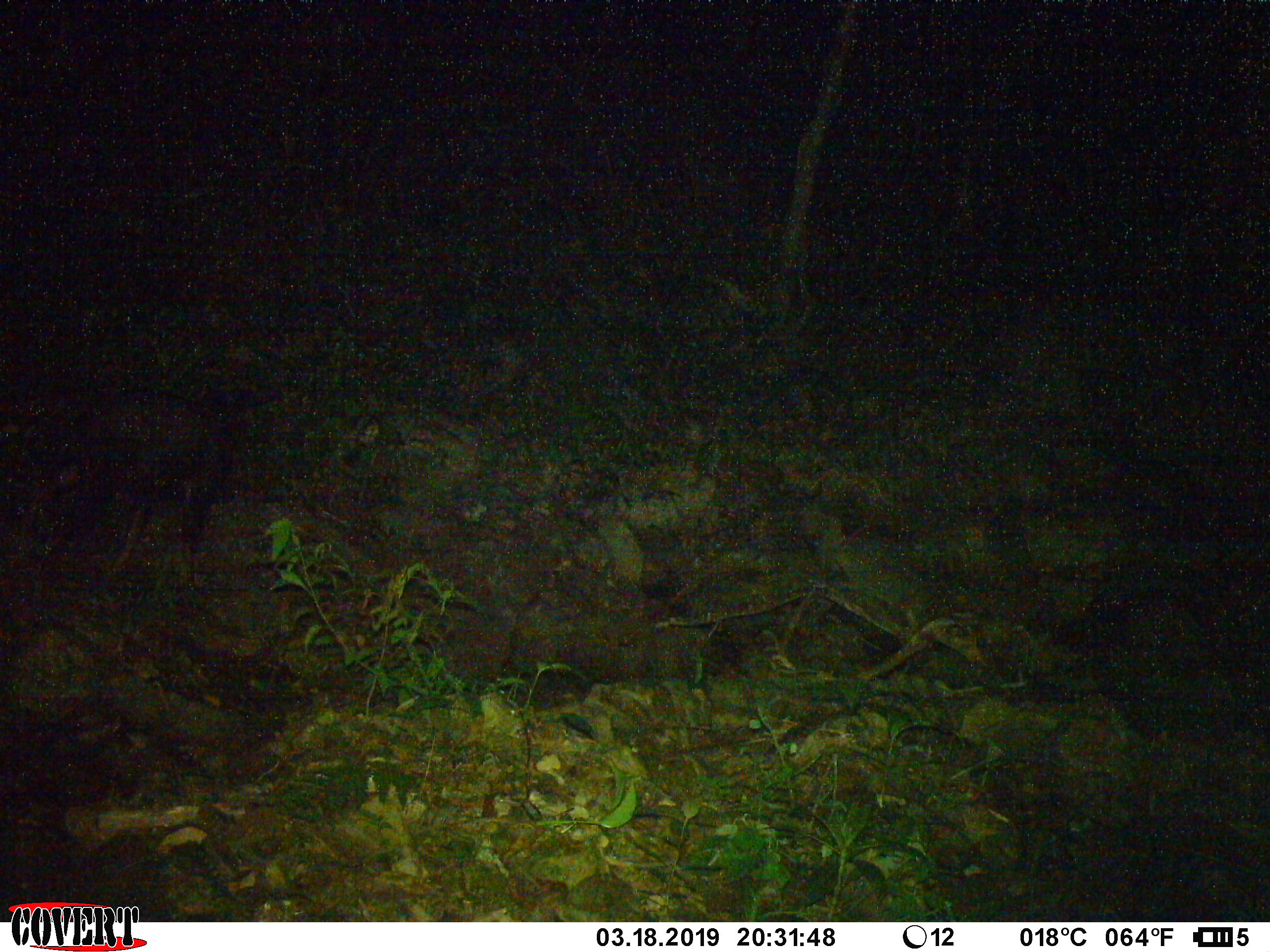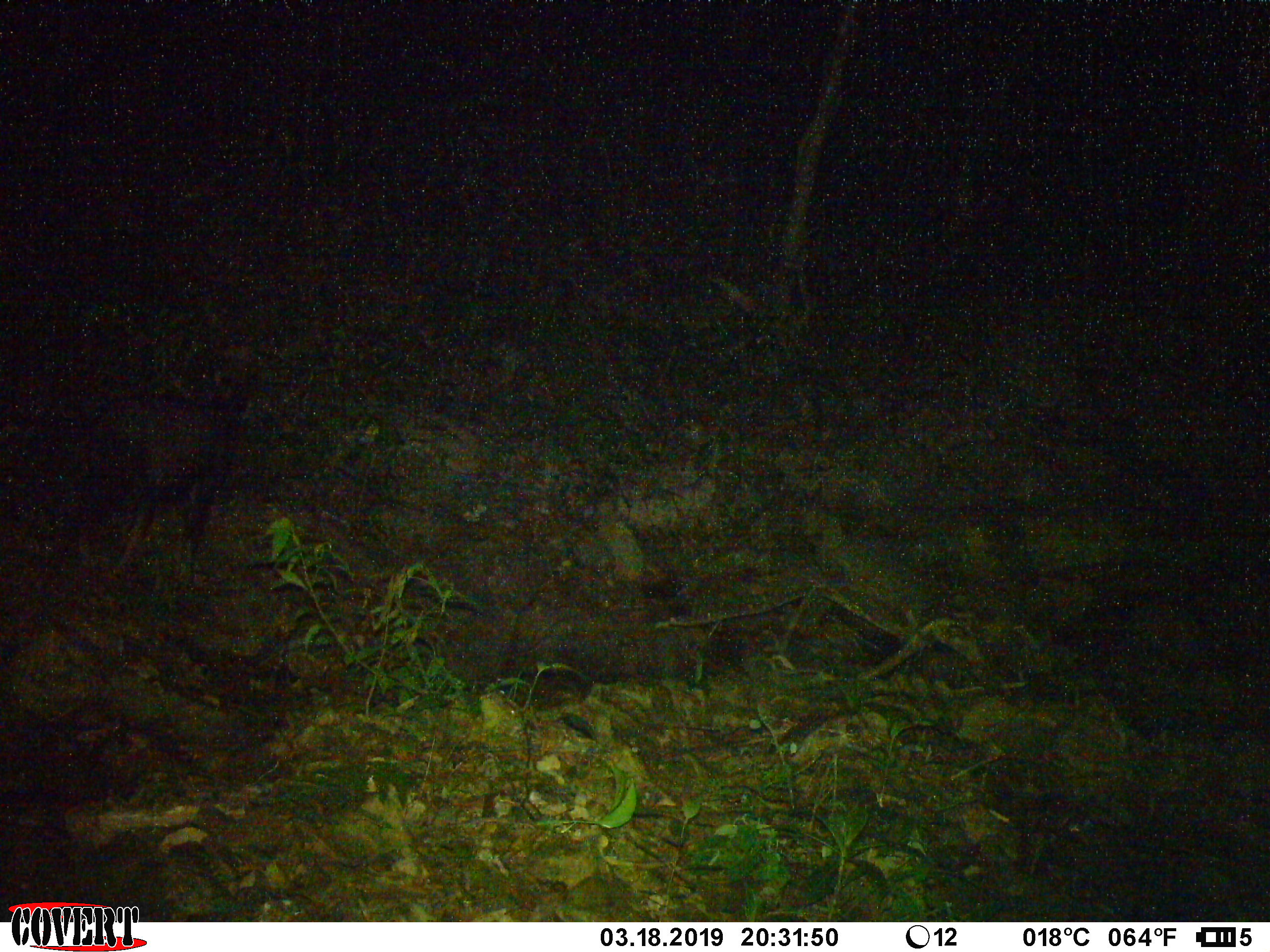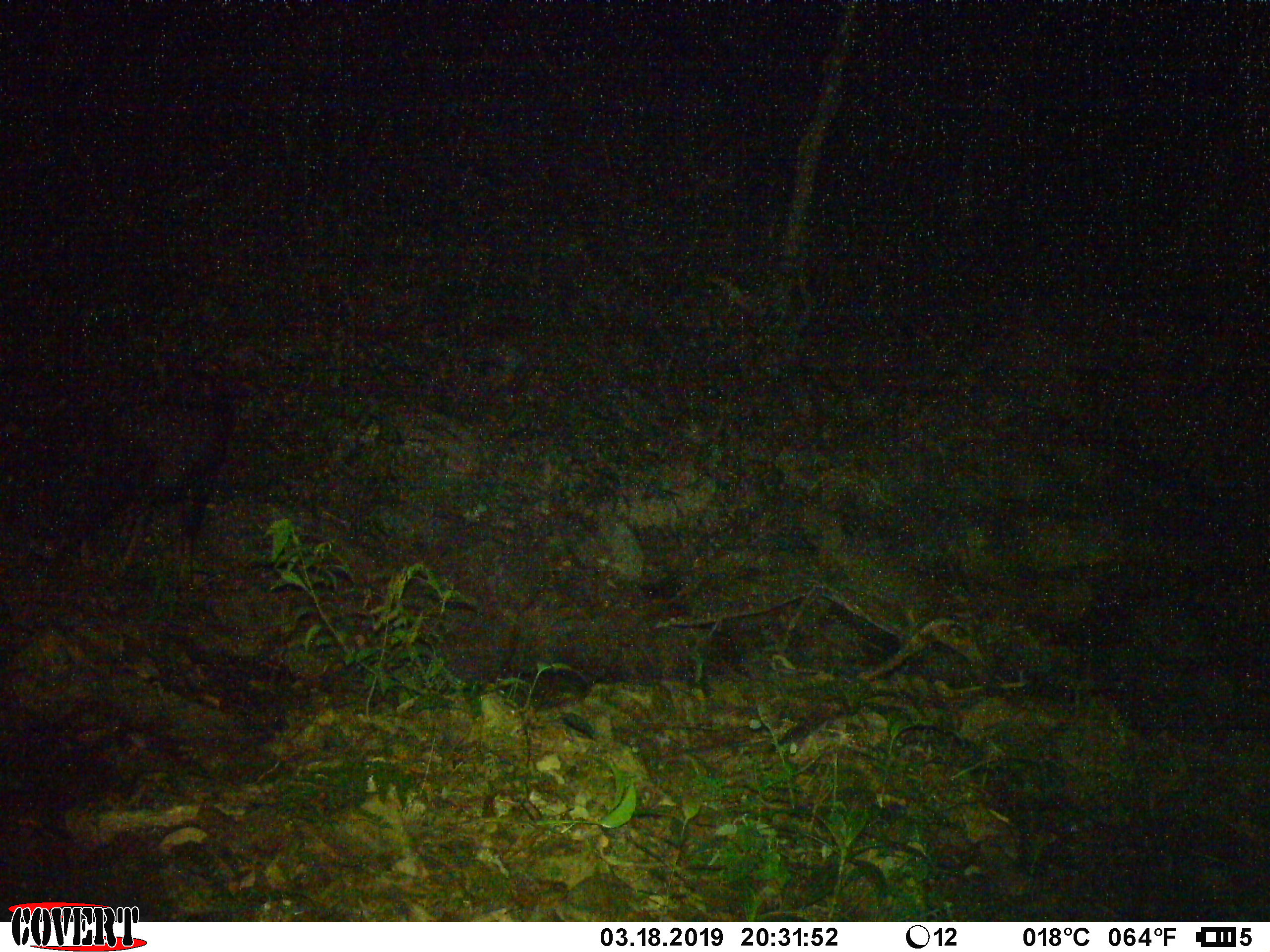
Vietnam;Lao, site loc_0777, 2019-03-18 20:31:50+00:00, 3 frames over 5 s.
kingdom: Animalia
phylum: Chordata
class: Mammalia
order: Artiodactyla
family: Bovidae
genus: Capricornis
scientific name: Capricornis sumatraensis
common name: chinese serow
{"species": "chinese serow (Capricornis sumatraensis)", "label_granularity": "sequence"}